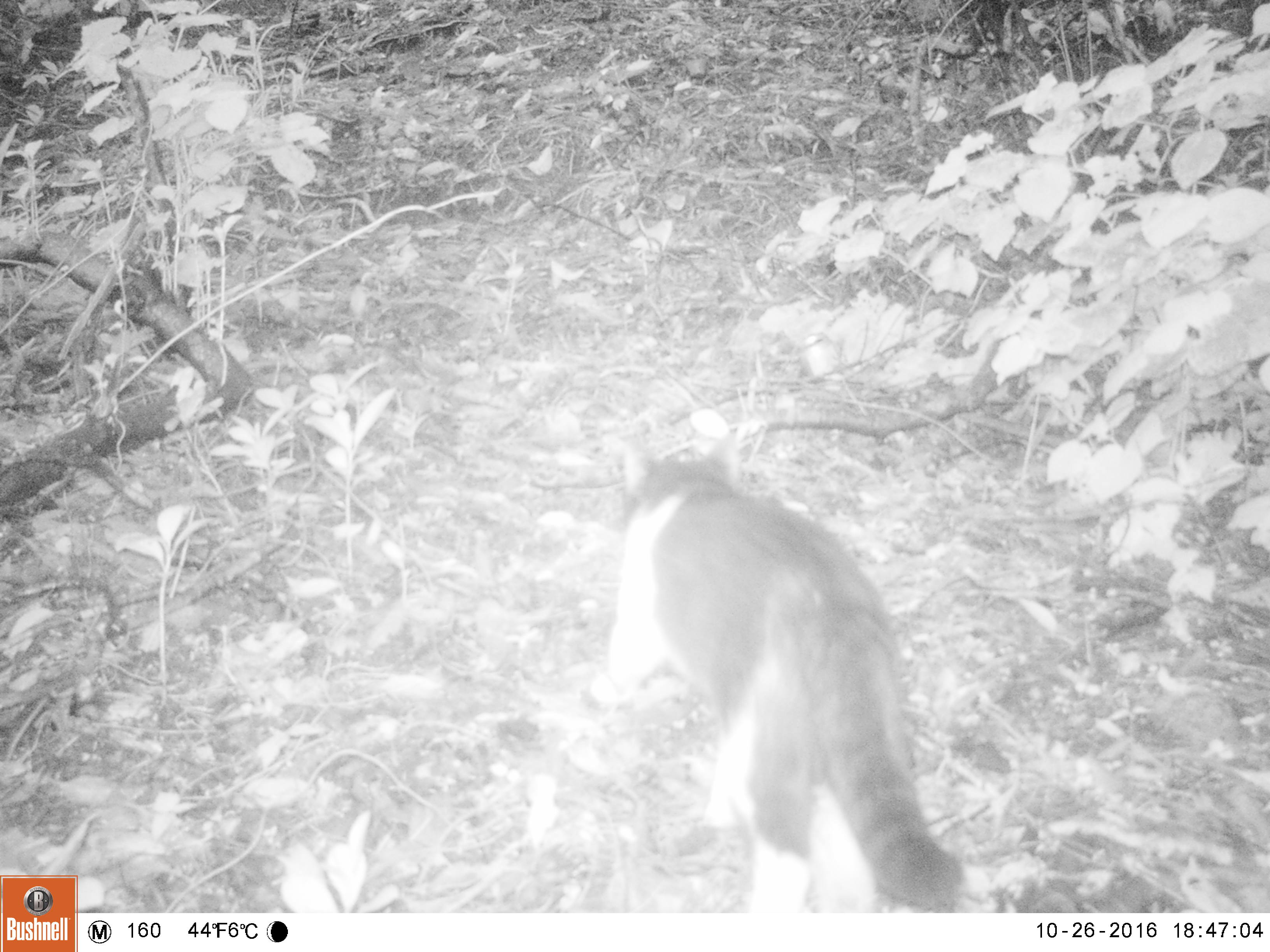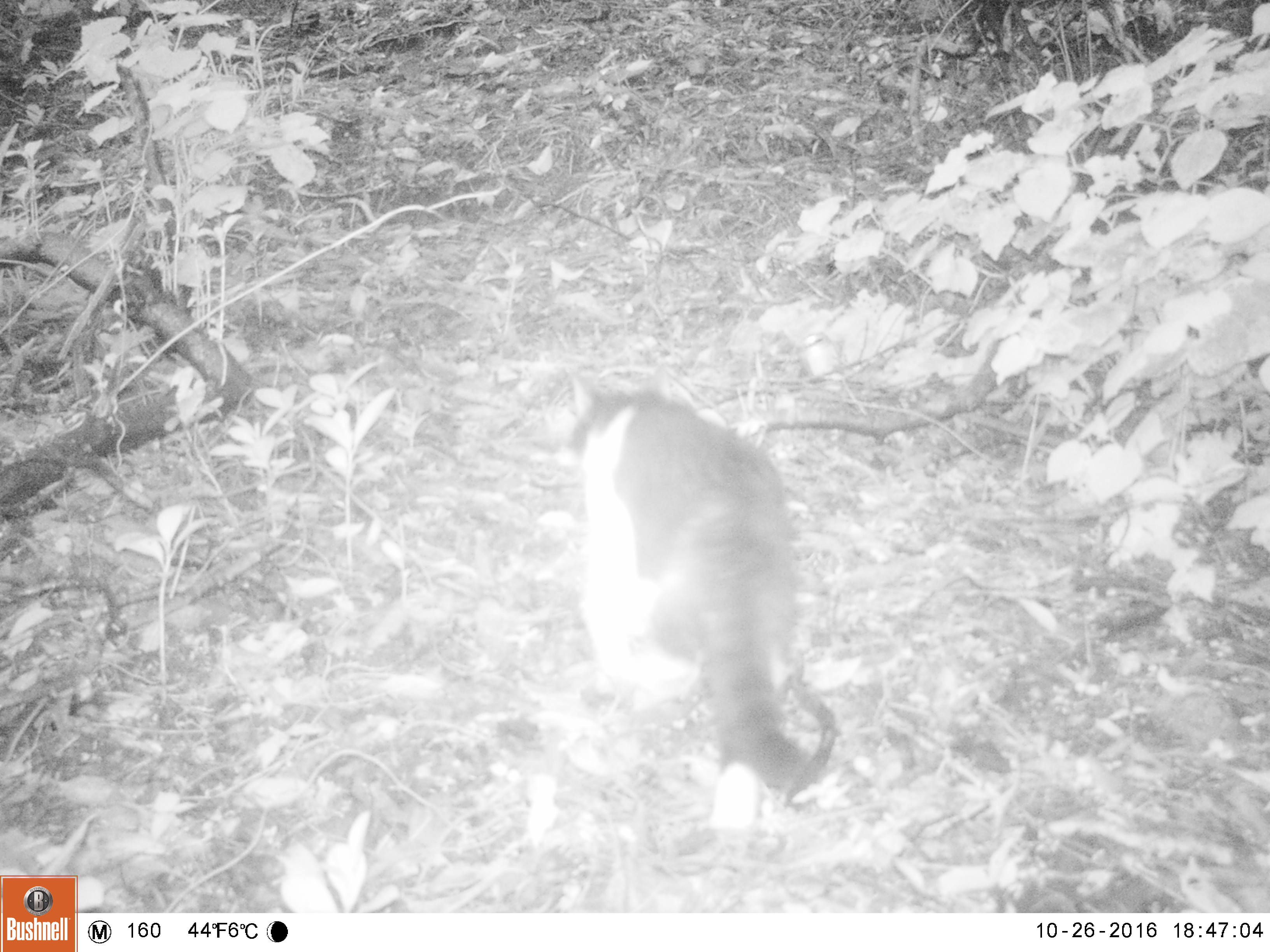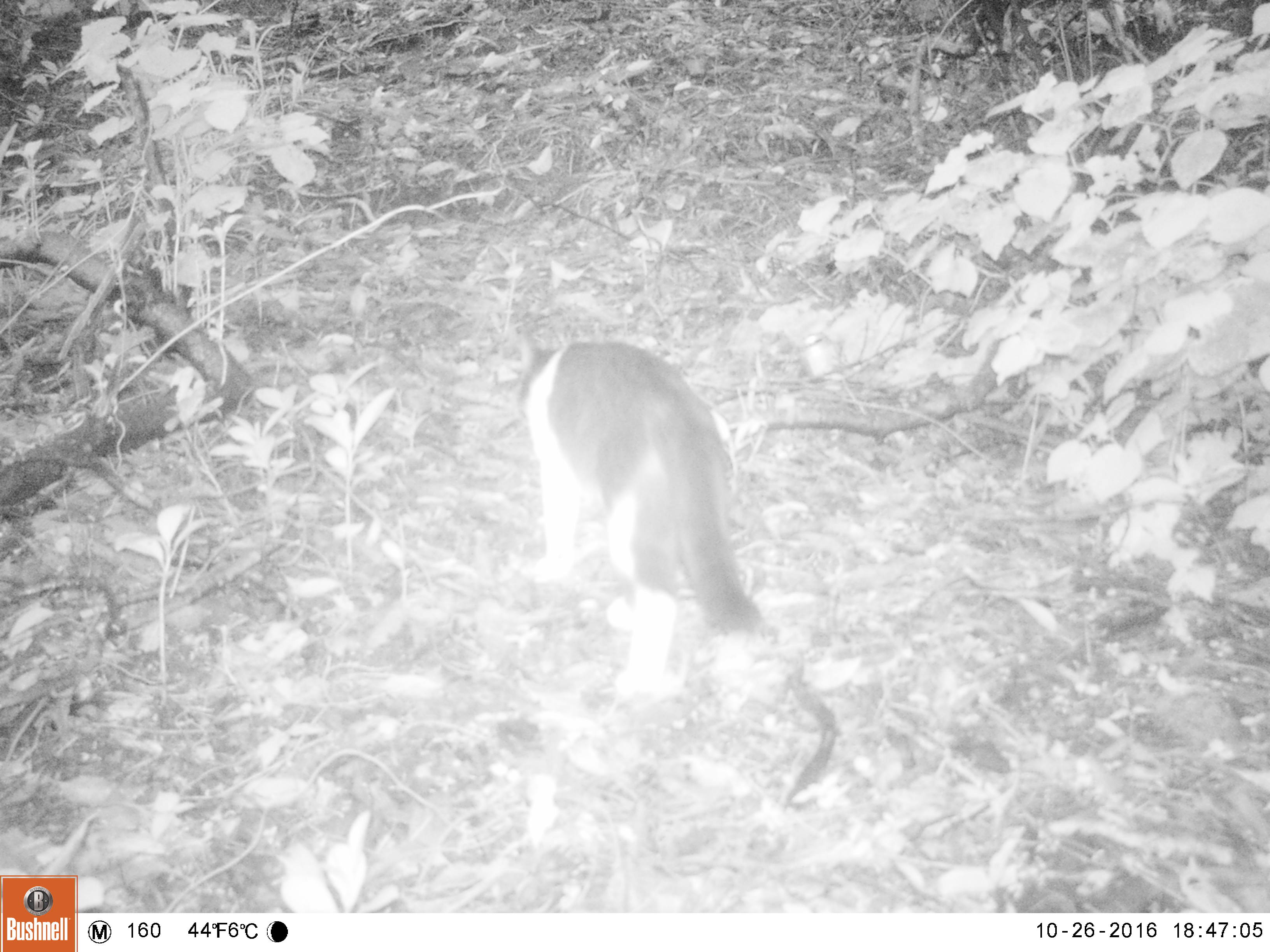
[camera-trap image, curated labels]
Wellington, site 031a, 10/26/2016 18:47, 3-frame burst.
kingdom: Animalia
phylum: Chordata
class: Mammalia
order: Carnivora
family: Felidae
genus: Felis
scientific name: Felis catus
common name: cat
Cat (Felis catus).